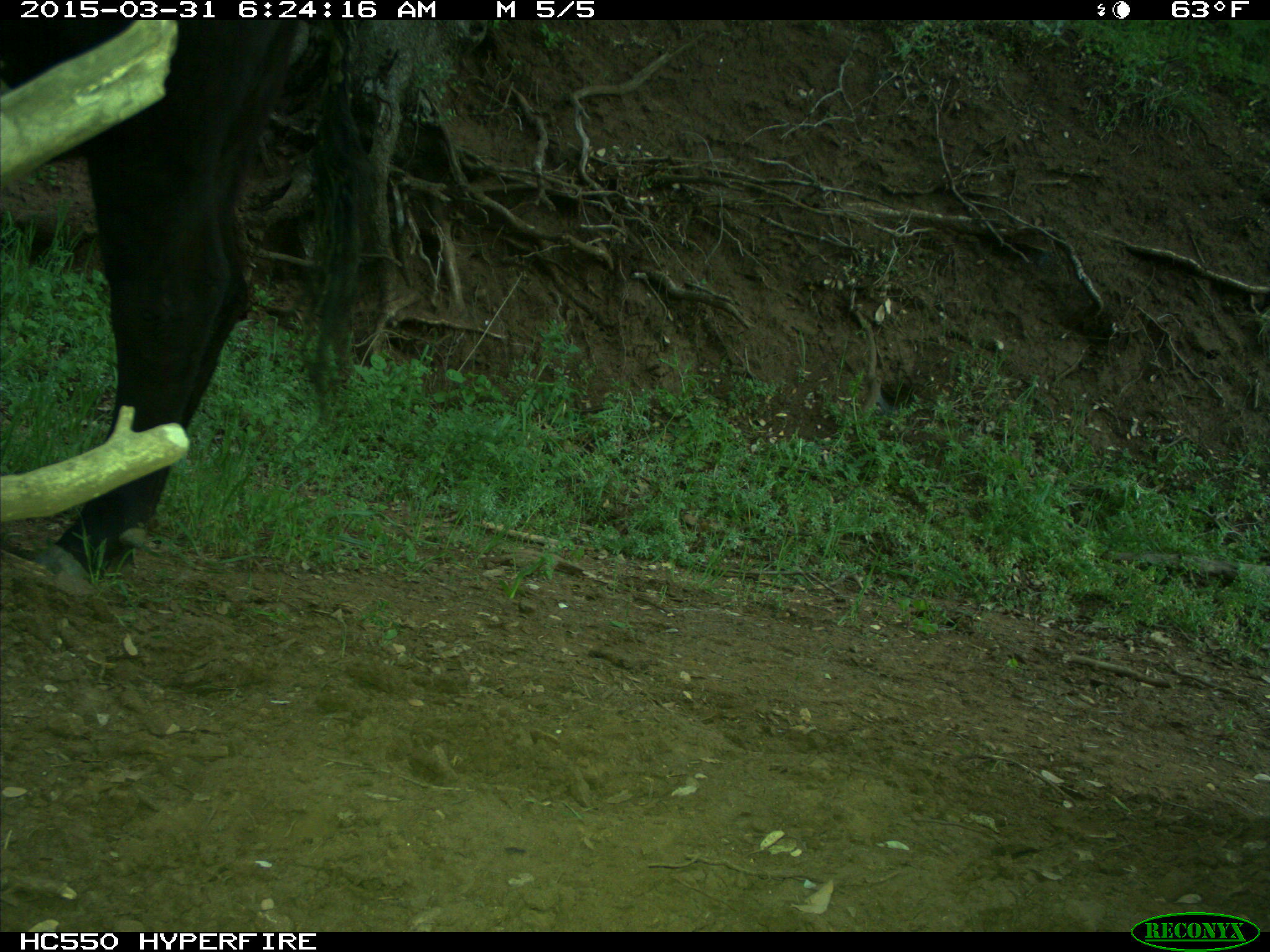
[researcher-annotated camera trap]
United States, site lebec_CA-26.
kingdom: Animalia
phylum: Chordata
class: Mammalia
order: Artiodactyla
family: Bovidae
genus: Bos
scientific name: Bos taurus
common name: domestic cow